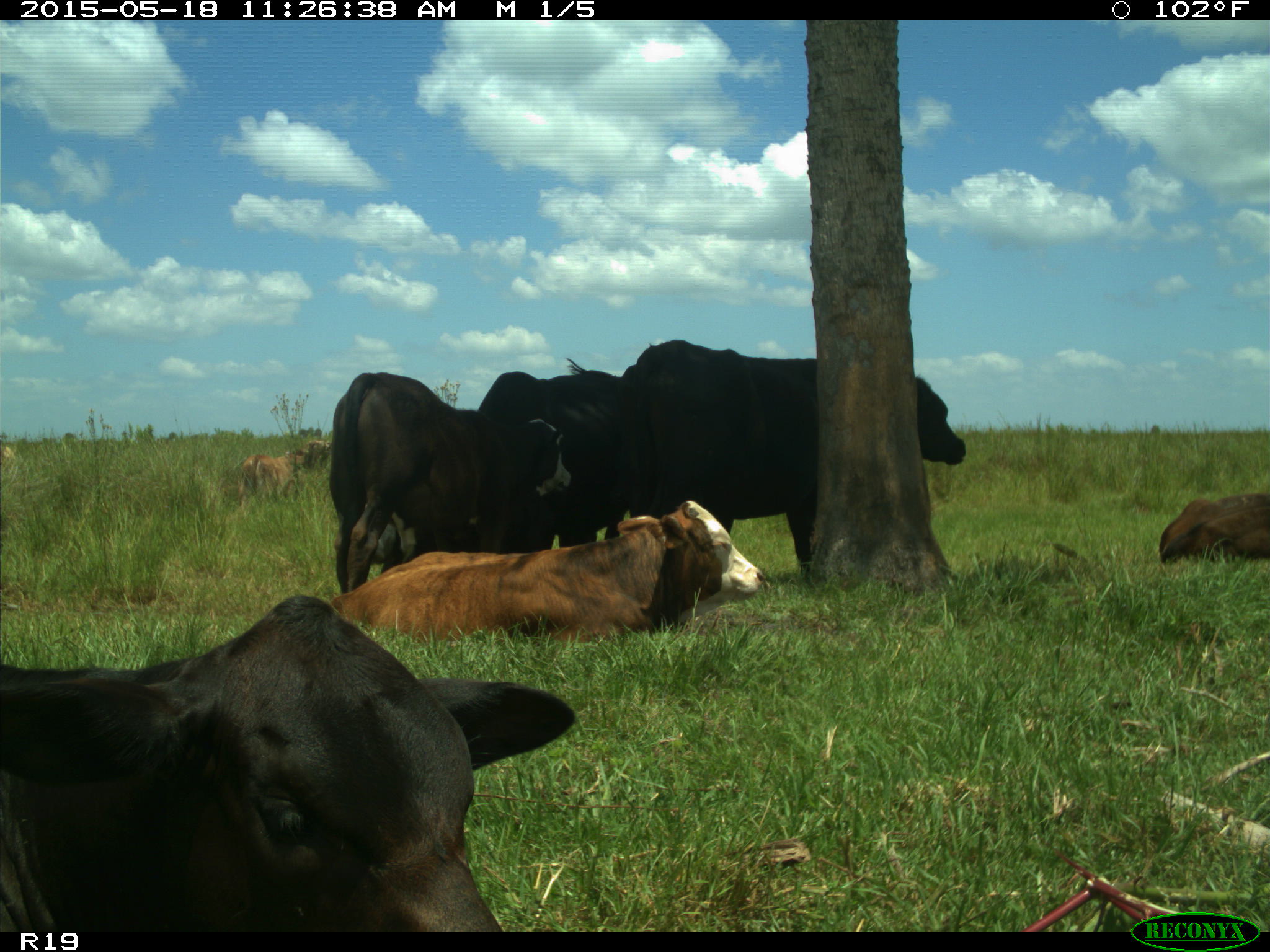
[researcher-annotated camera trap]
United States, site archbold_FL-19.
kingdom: Animalia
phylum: Chordata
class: Mammalia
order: Artiodactyla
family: Bovidae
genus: Bos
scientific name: Bos taurus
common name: domestic cow